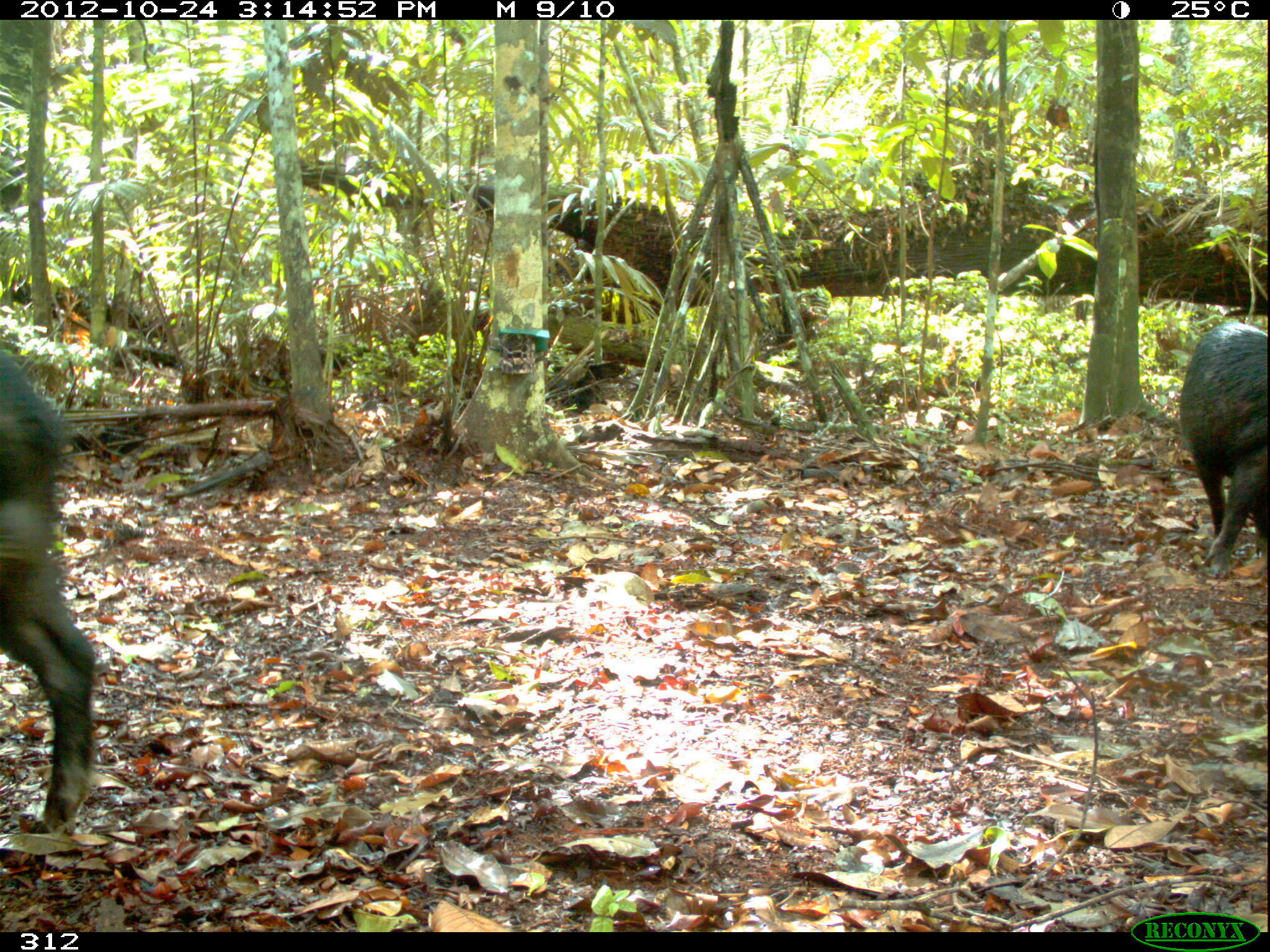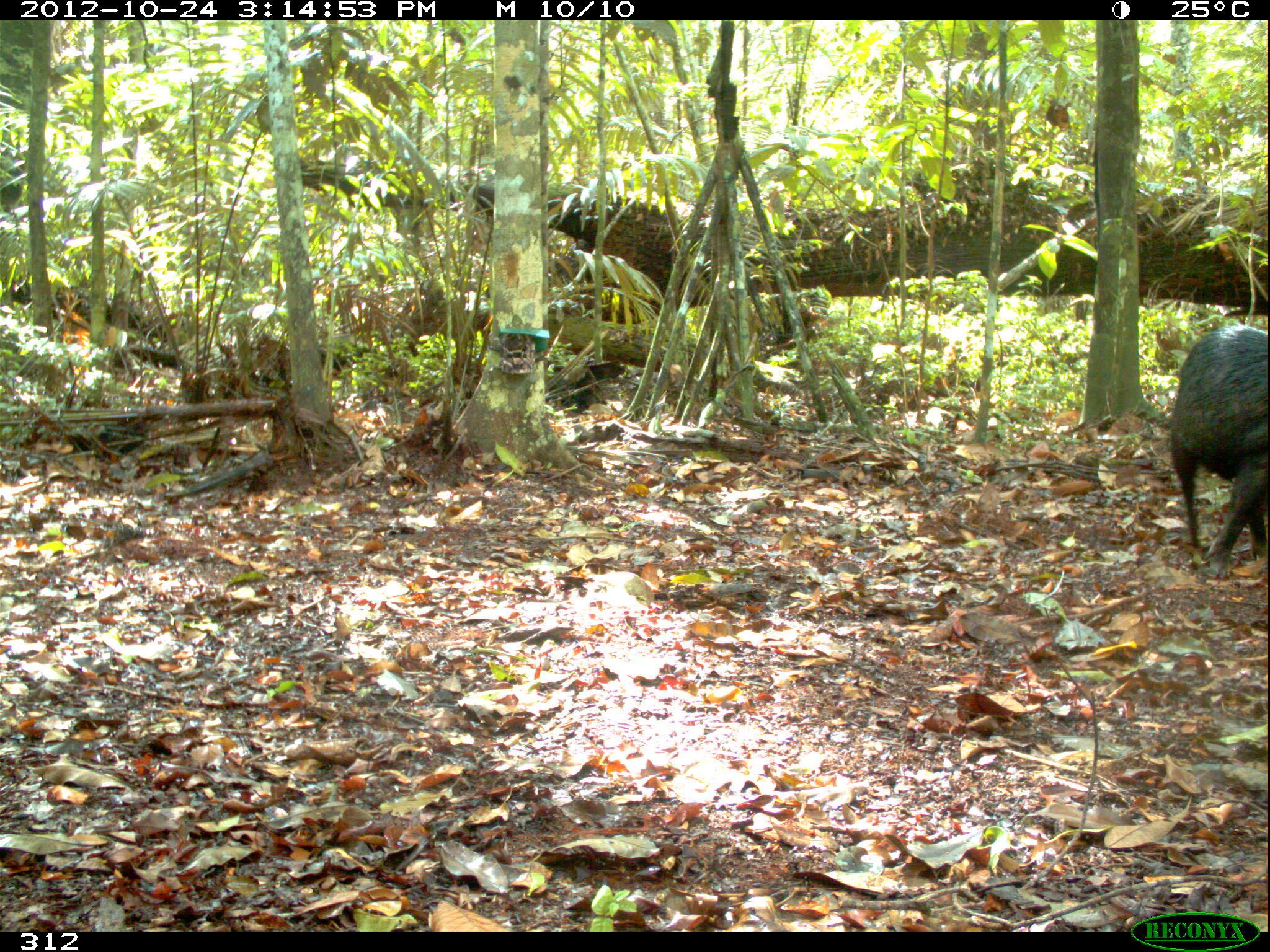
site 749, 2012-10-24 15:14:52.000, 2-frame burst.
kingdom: Animalia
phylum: Chordata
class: Mammalia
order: Artiodactyla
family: Tayassuidae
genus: Tayassu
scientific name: Tayassu pecari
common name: white-lipped peccary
Tayassu pecari (white-lipped peccary).